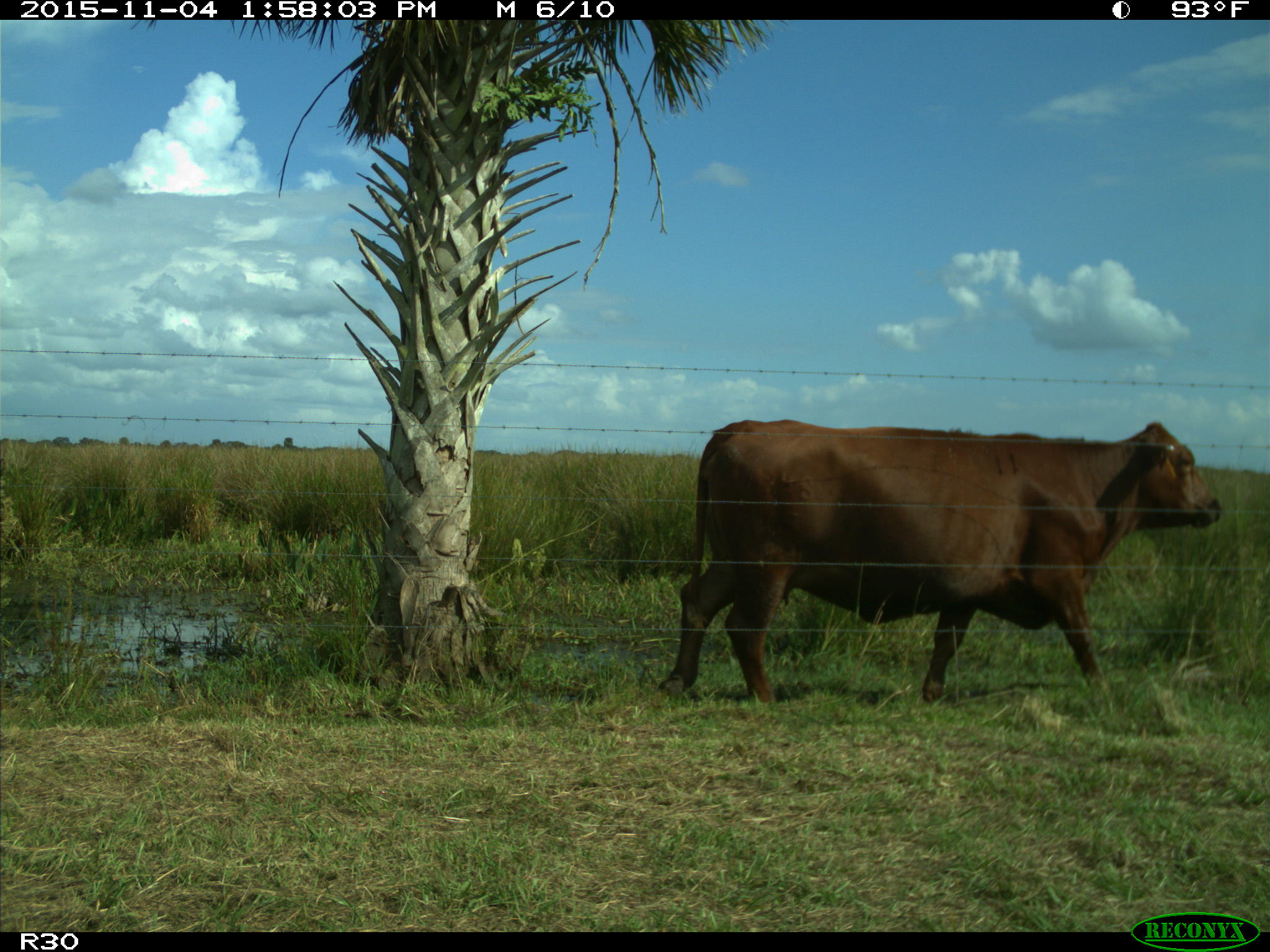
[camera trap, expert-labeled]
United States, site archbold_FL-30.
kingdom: Animalia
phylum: Chordata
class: Mammalia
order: Artiodactyla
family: Bovidae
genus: Bos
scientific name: Bos taurus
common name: domestic cow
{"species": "Bos taurus (domestic cow)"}